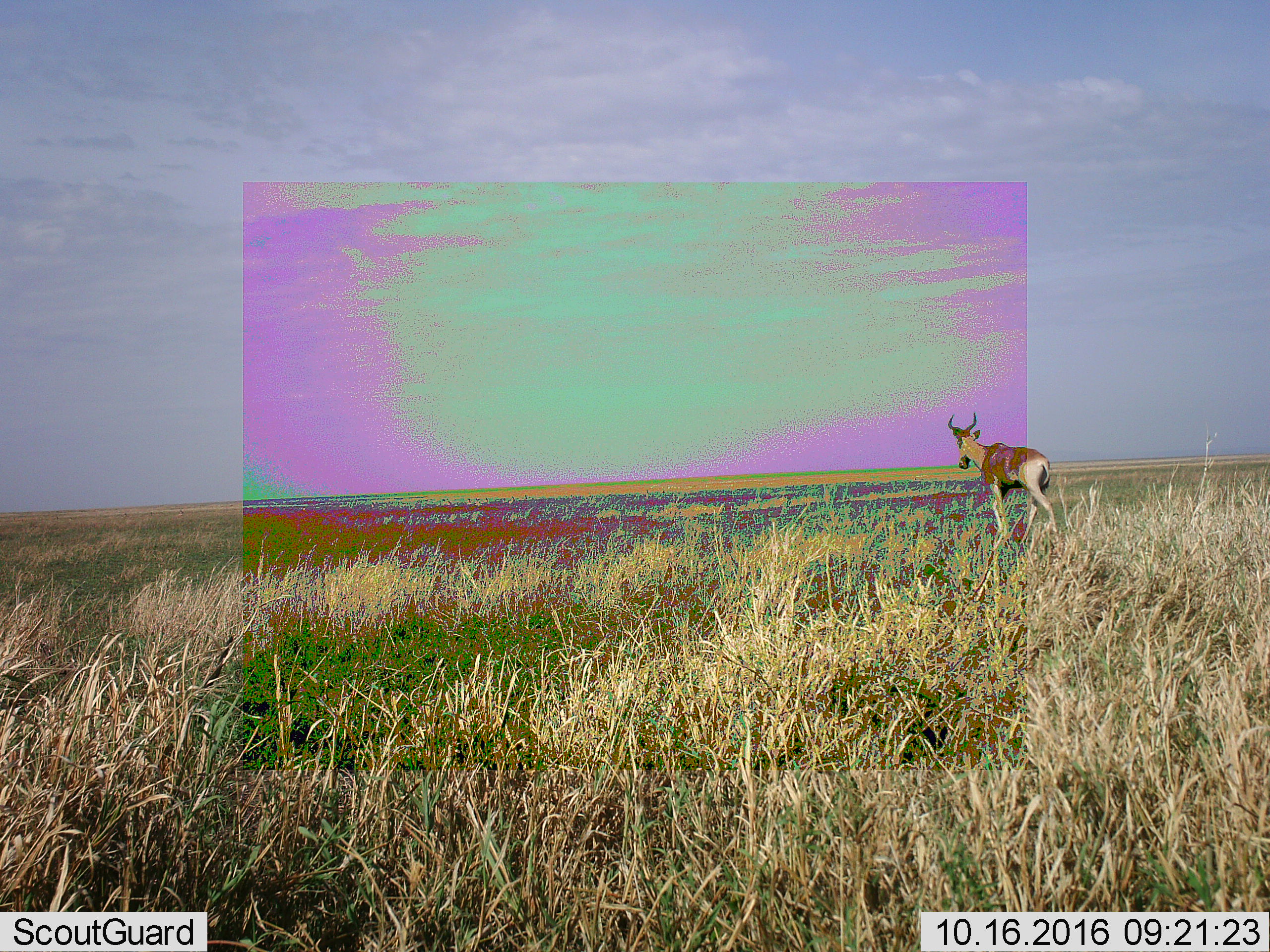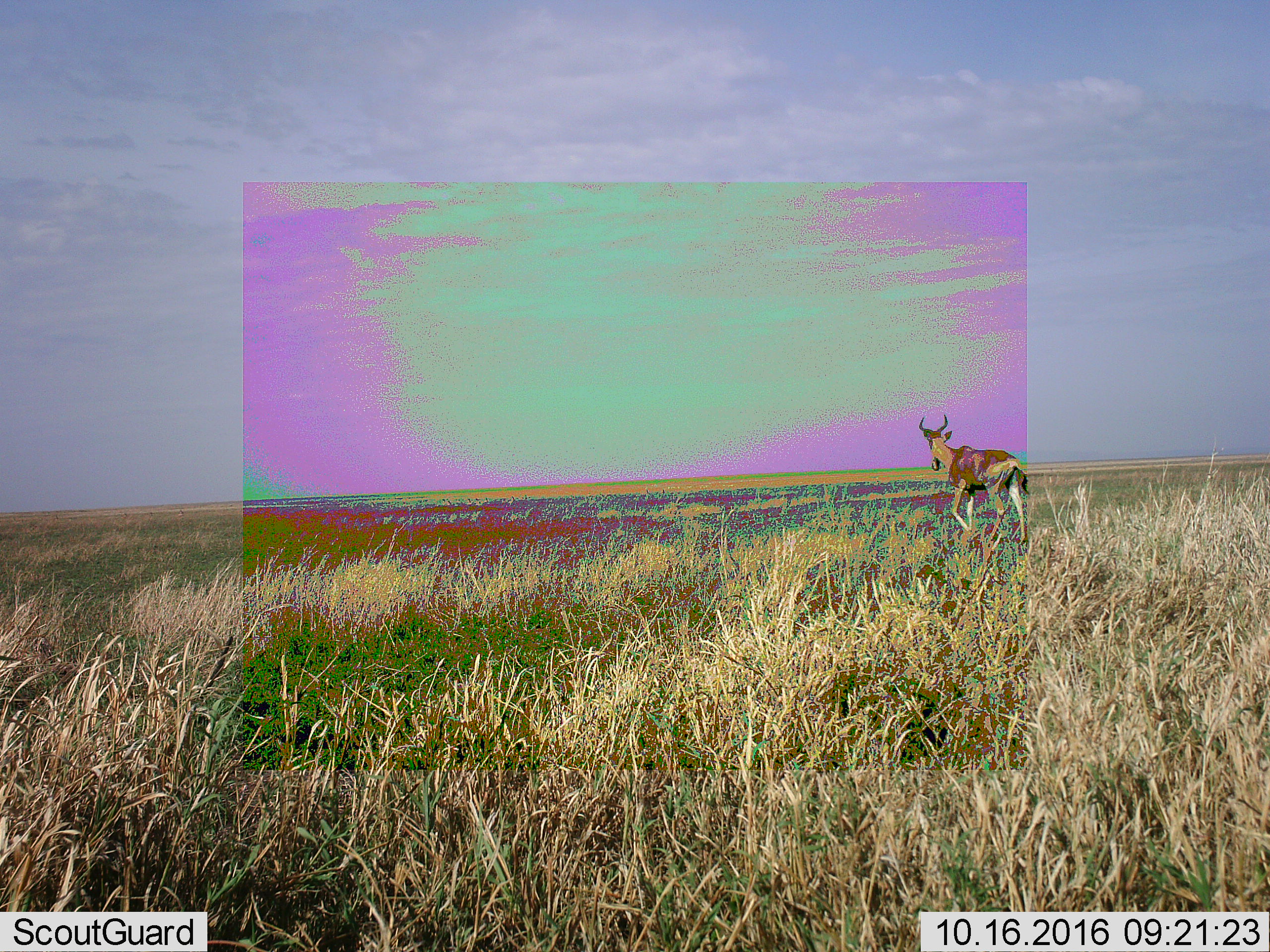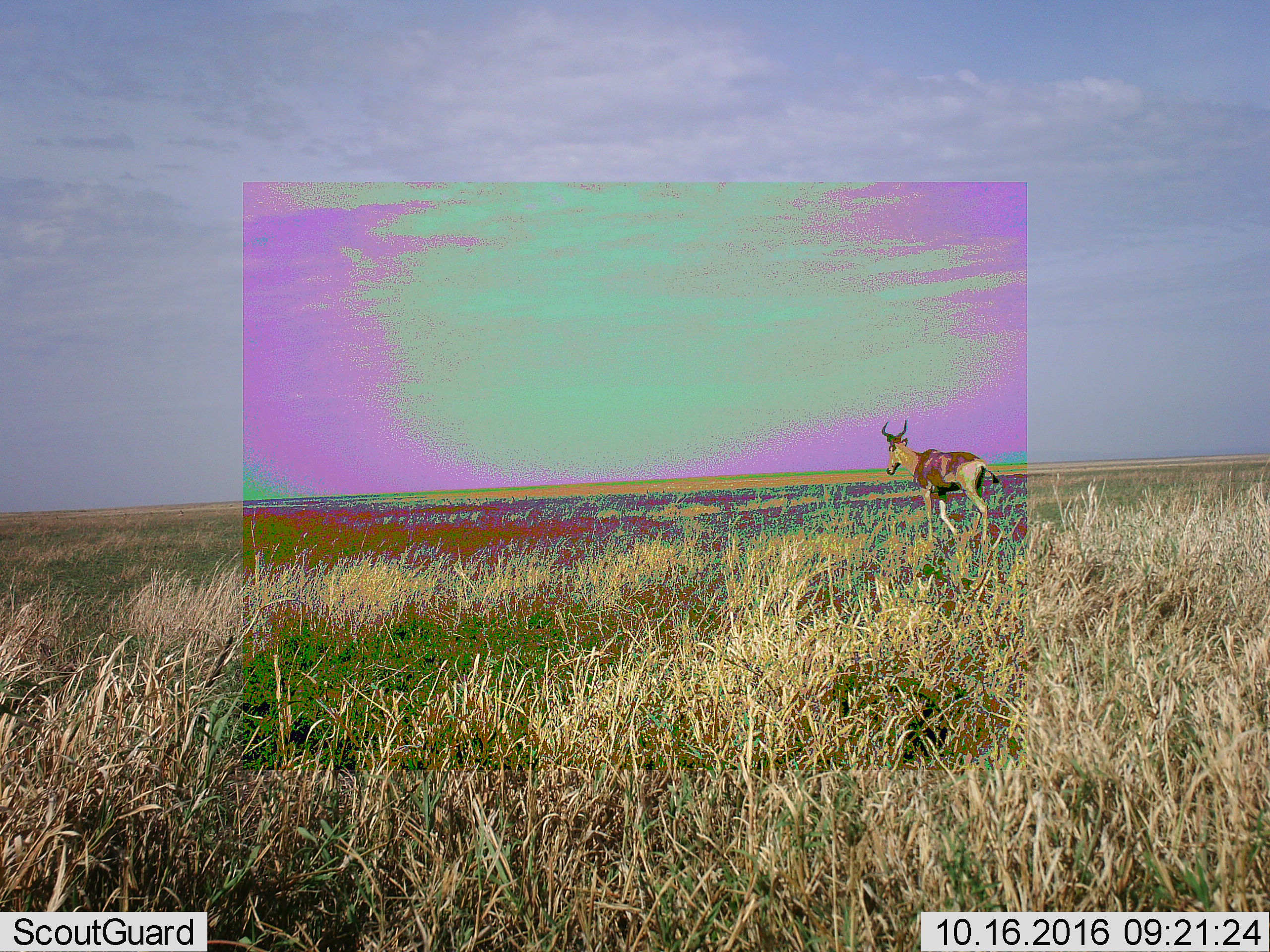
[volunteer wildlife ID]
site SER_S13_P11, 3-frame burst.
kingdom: Animalia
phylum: Chordata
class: Mammalia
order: Artiodactyla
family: Bovidae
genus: Alcelaphus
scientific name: Alcelaphus buselaphus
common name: hartebeest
Hartebeest (Alcelaphus buselaphus), count 1. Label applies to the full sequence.